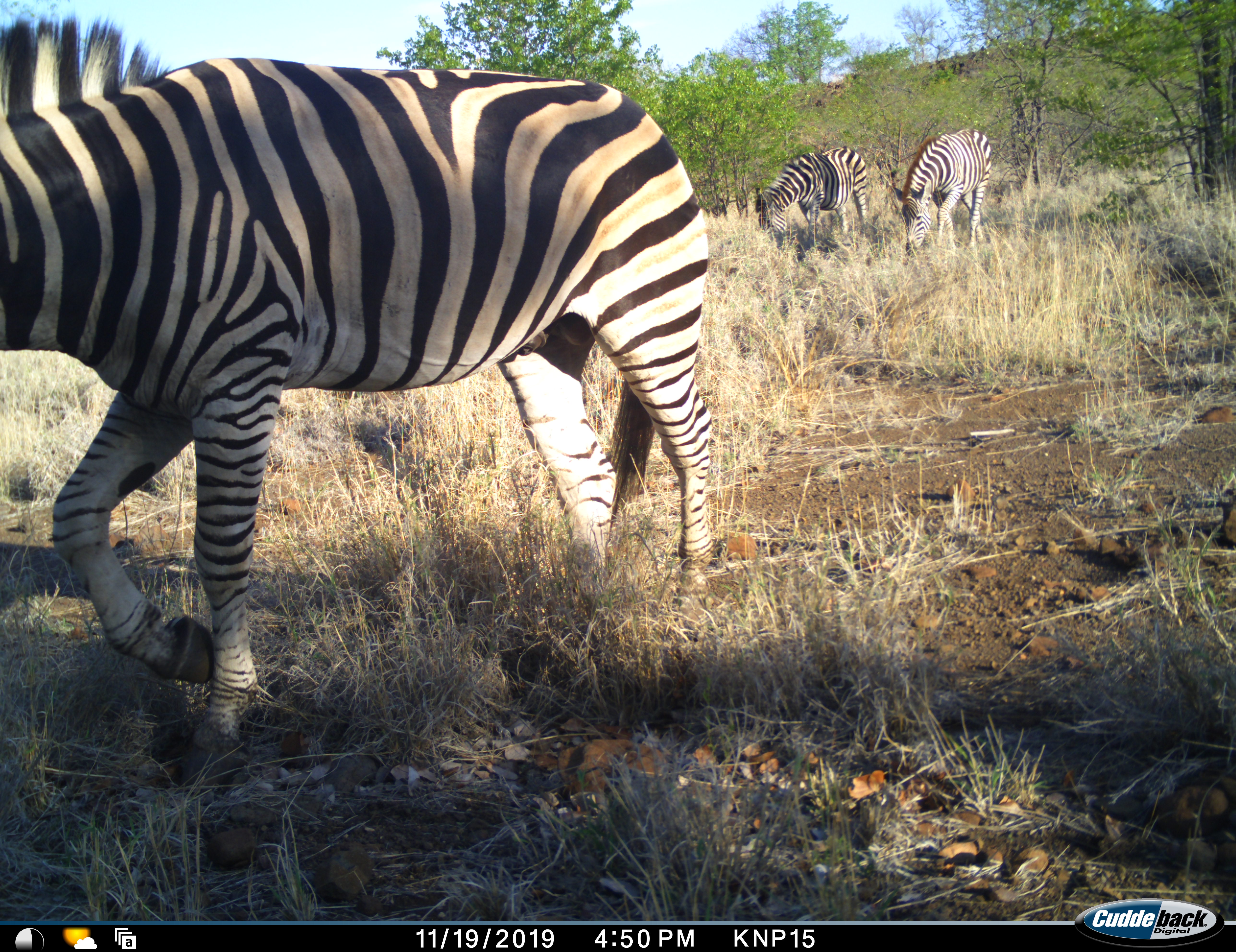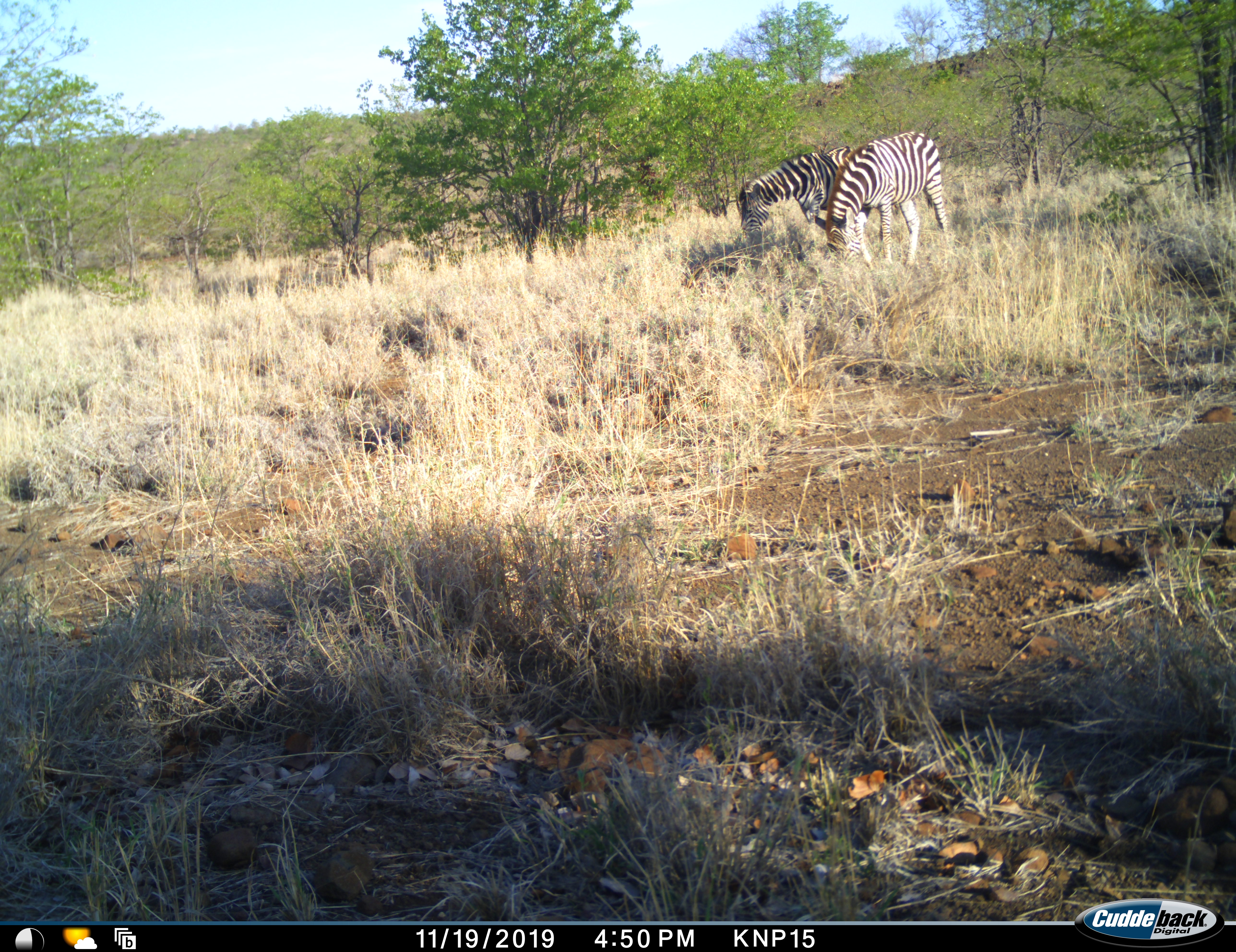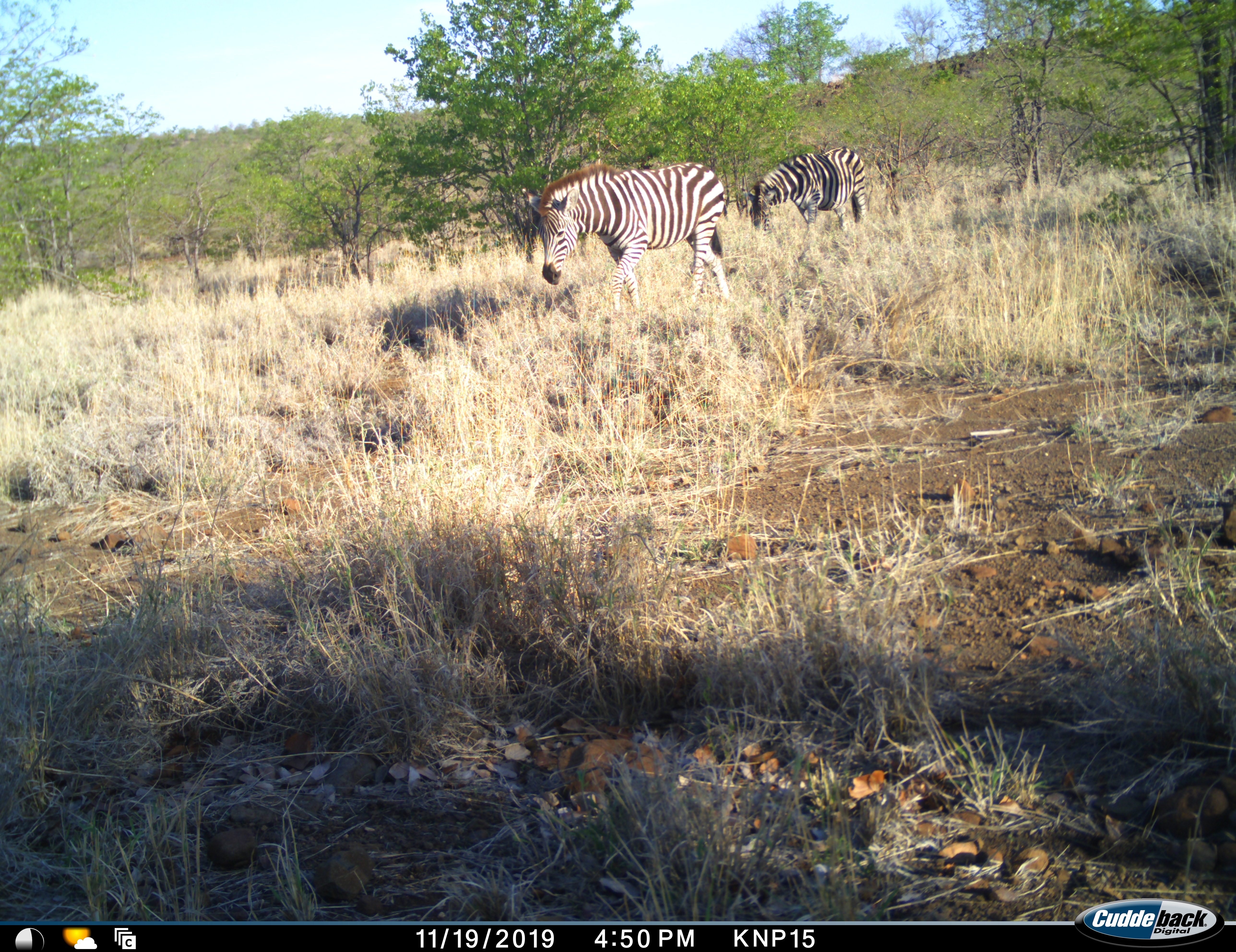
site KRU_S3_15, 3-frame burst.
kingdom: Animalia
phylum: Chordata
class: Mammalia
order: Perissodactyla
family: Equidae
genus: Equus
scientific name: Equus quagga burchellii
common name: burchell's zebra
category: zebraburchells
Zebraburchells (burchell's zebra) (Equus quagga burchellii), count 3. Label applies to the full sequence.